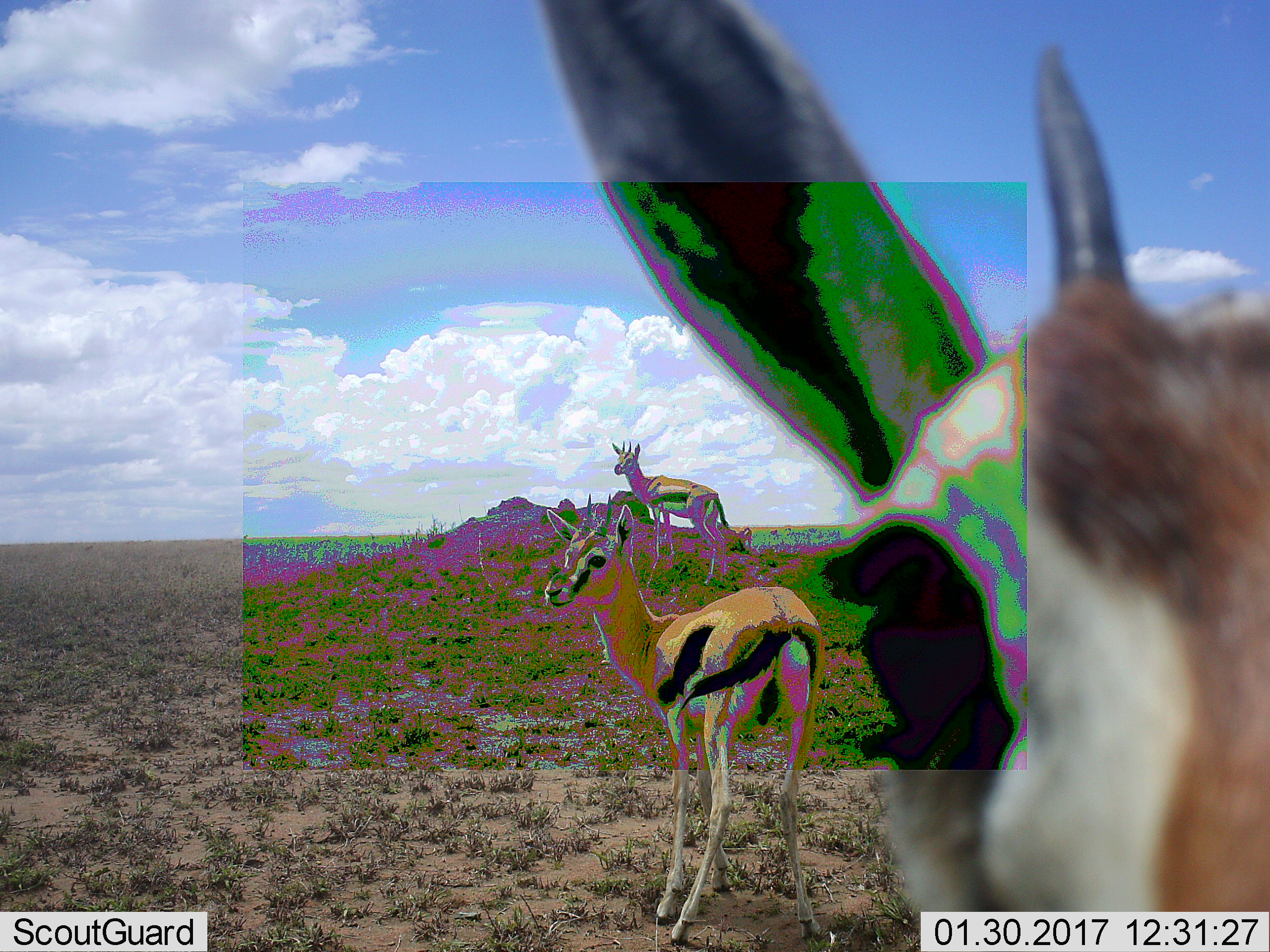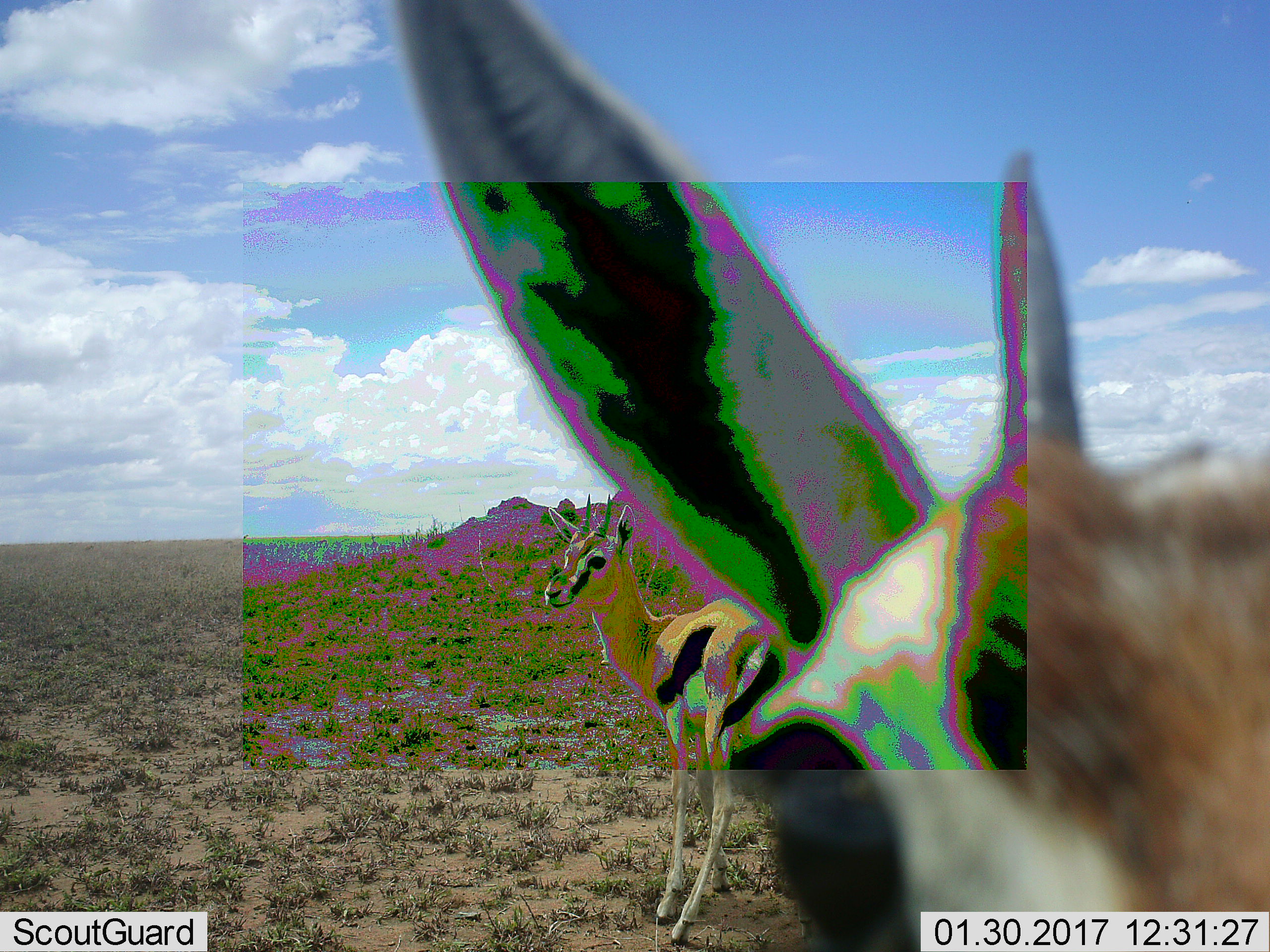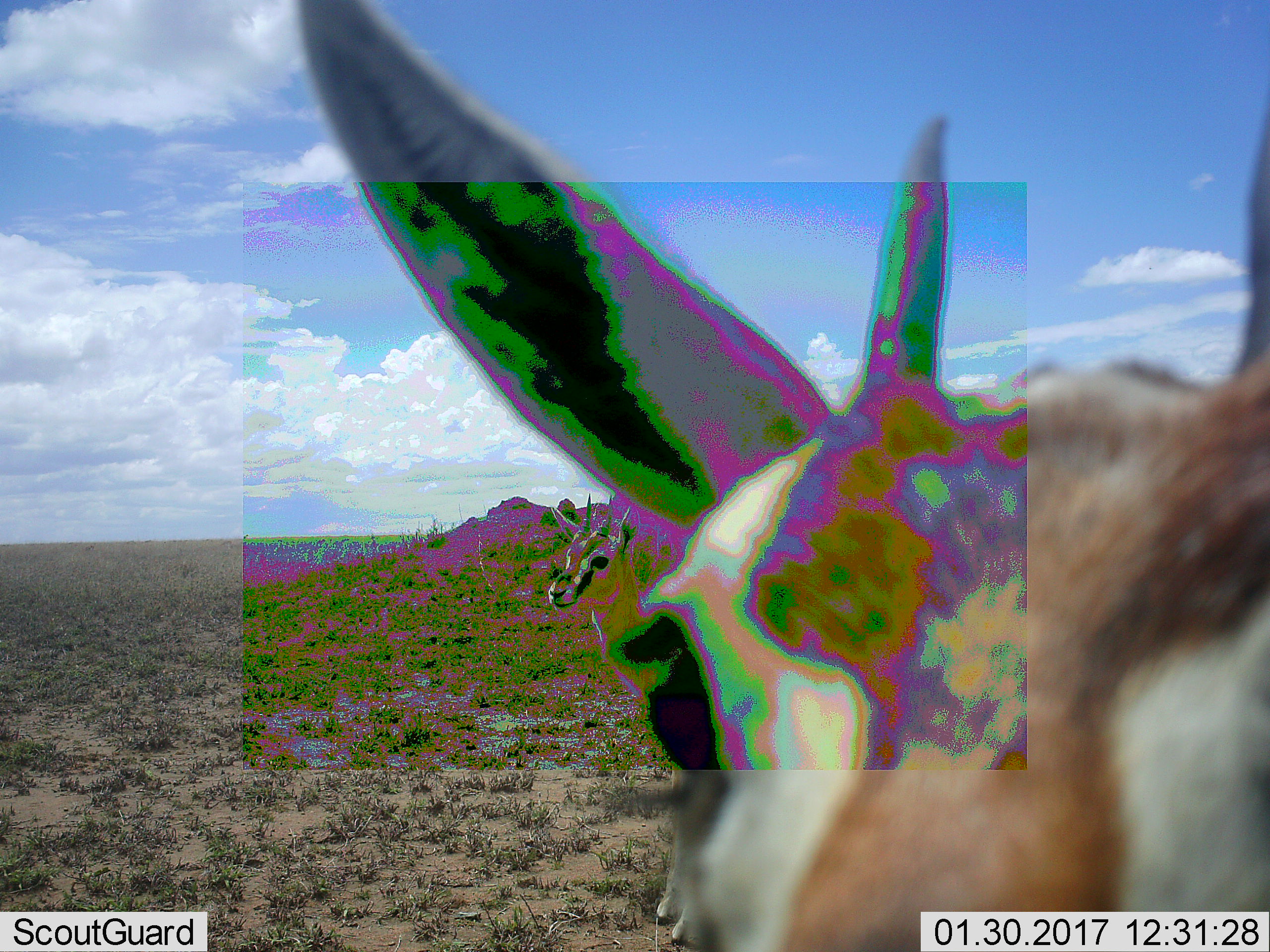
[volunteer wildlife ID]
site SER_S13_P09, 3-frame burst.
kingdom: Animalia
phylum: Chordata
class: Mammalia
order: Artiodactyla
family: Bovidae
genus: Eudorcas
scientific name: Eudorcas thomsonii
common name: thomson's gazelle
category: gazellethomsons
Gazellethomsons (thomson's gazelle) (Eudorcas thomsonii), count 3. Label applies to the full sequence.